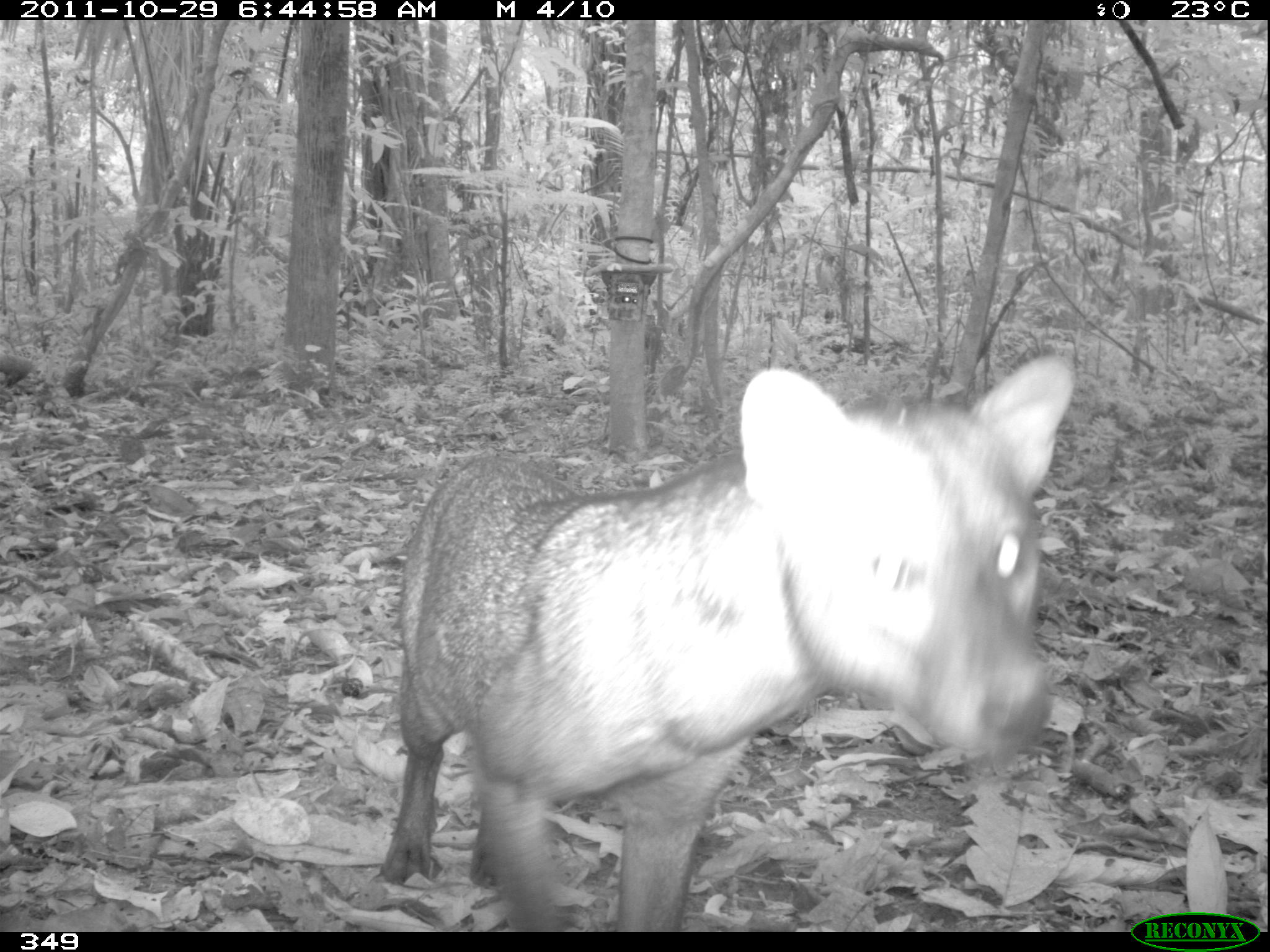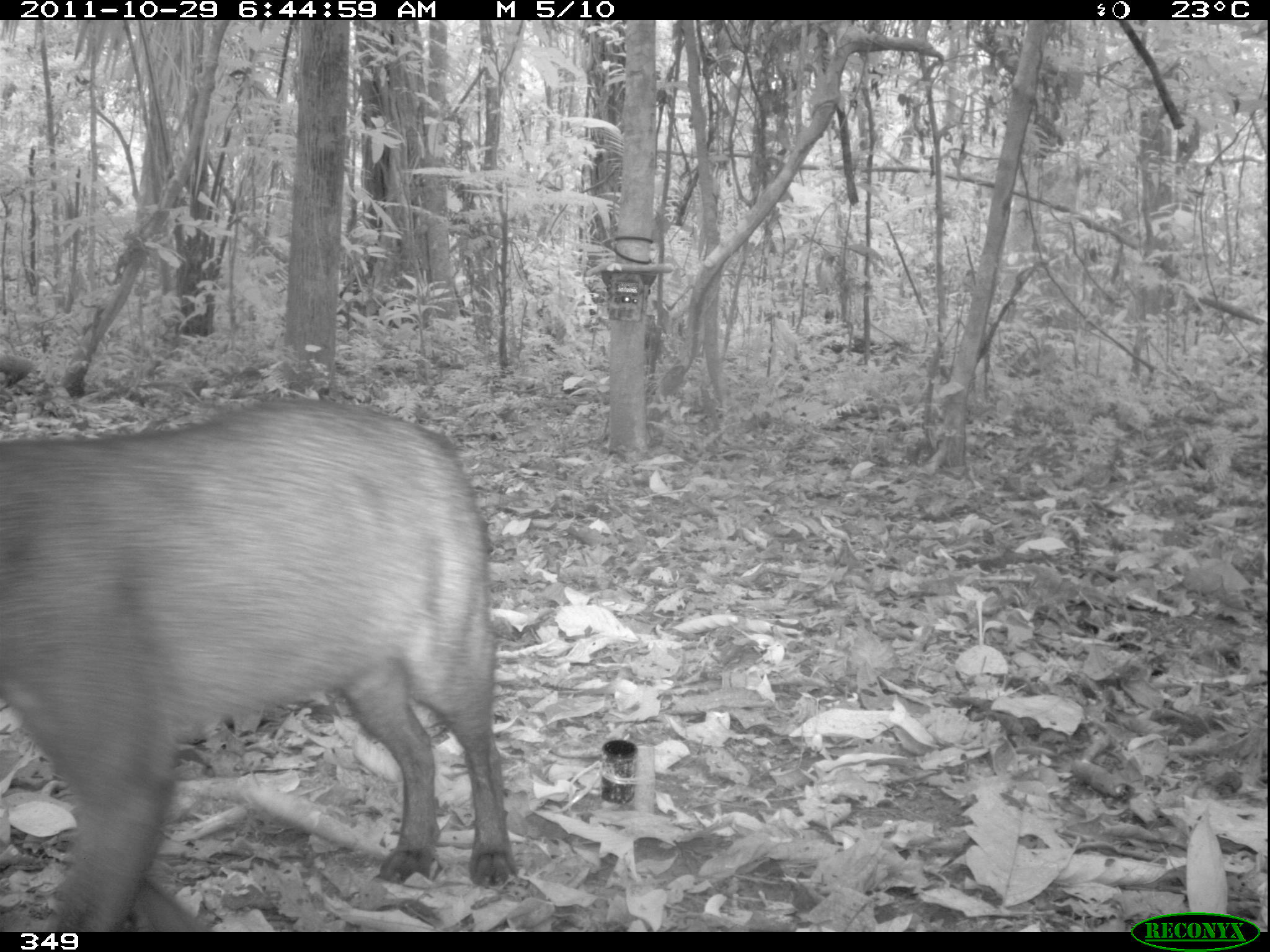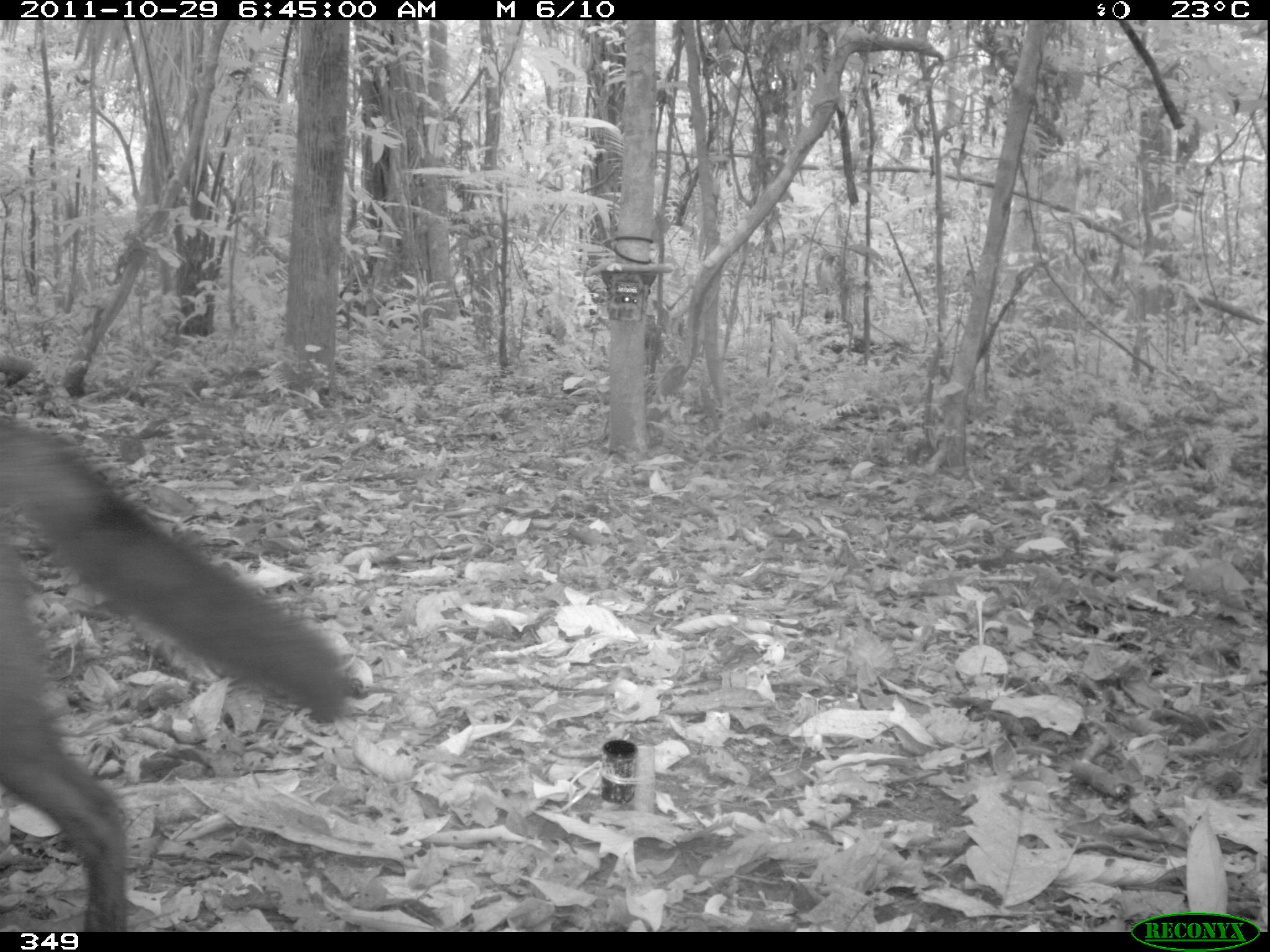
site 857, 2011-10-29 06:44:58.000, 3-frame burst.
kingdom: Animalia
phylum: Chordata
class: Mammalia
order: Carnivora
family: Canidae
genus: Atelocynus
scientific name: Atelocynus microtis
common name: short-eared dog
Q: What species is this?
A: Atelocynus microtis (short-eared dog).